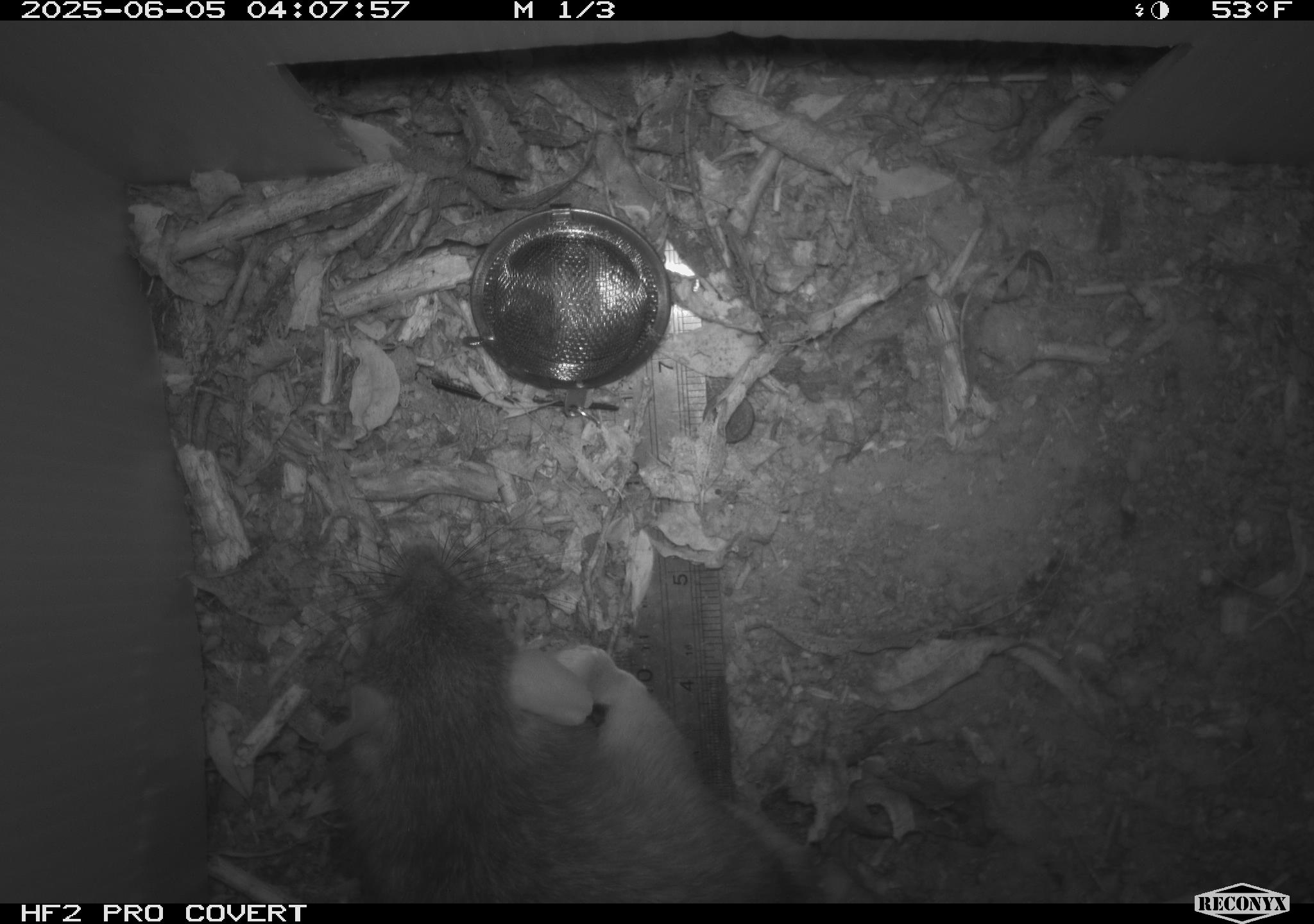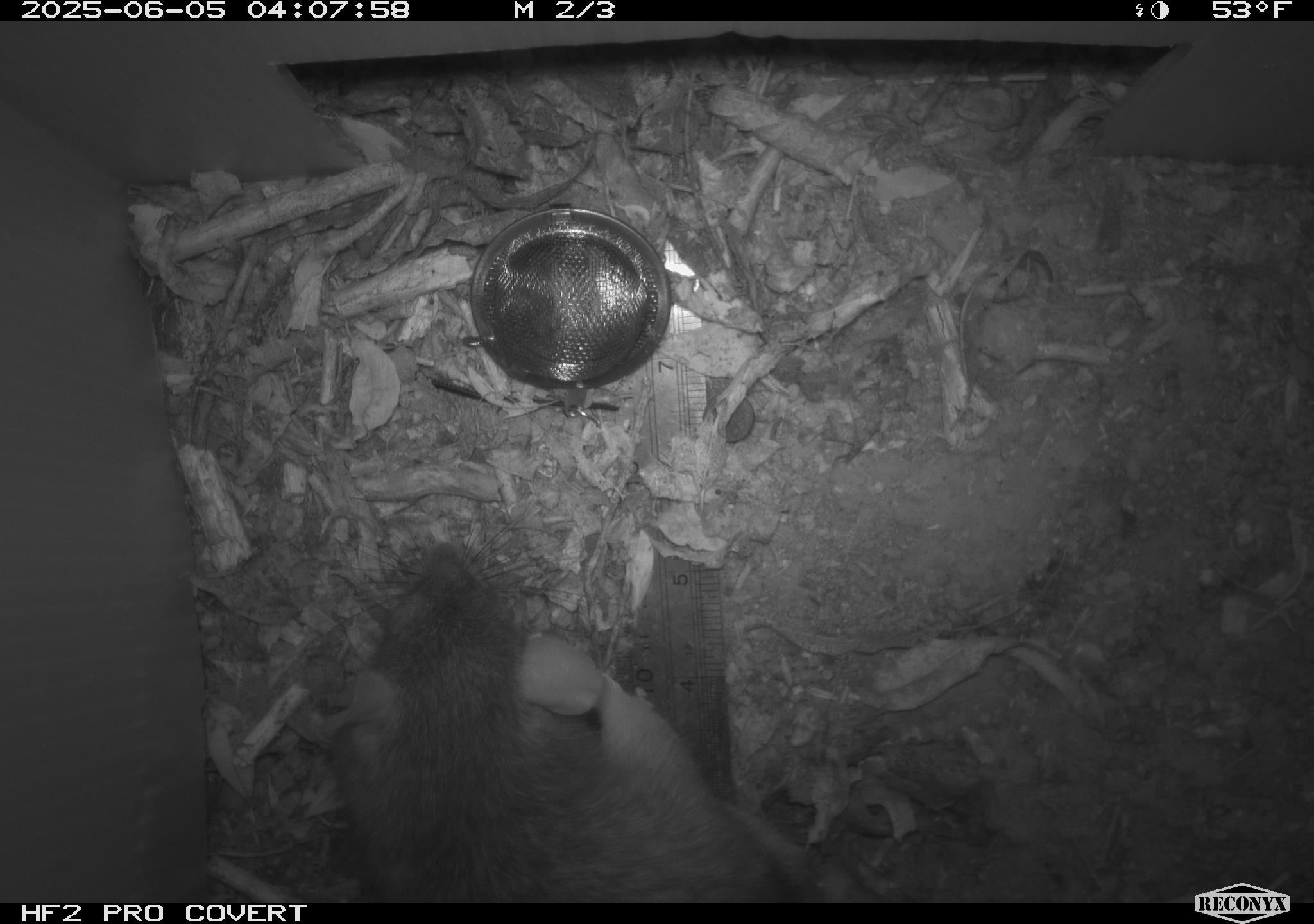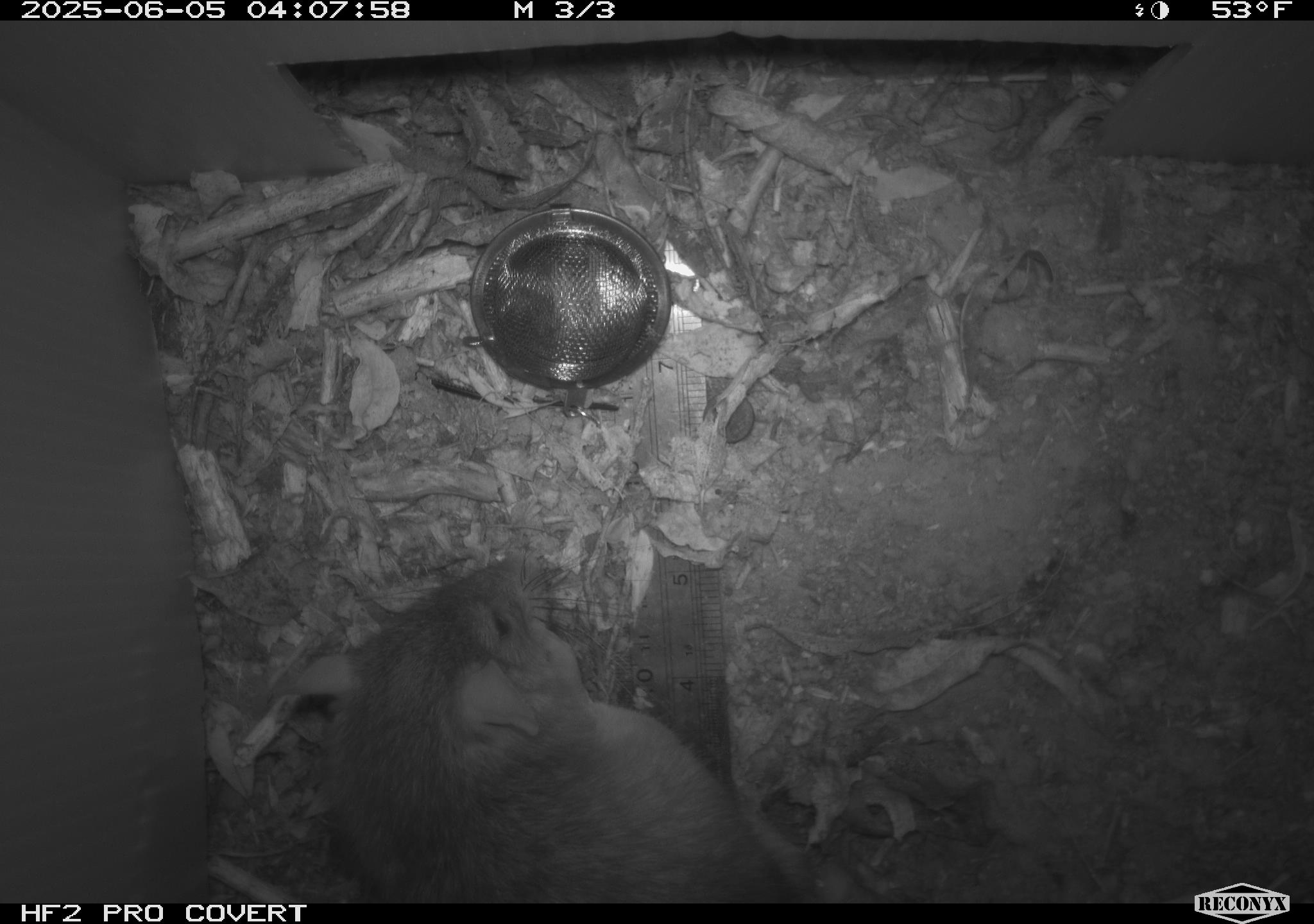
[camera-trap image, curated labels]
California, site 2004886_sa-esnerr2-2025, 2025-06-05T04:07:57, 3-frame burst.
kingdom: Animalia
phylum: Chordata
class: Mammalia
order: Rodentia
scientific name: Rodentia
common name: rodent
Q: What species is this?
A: Rodent (Rodentia).